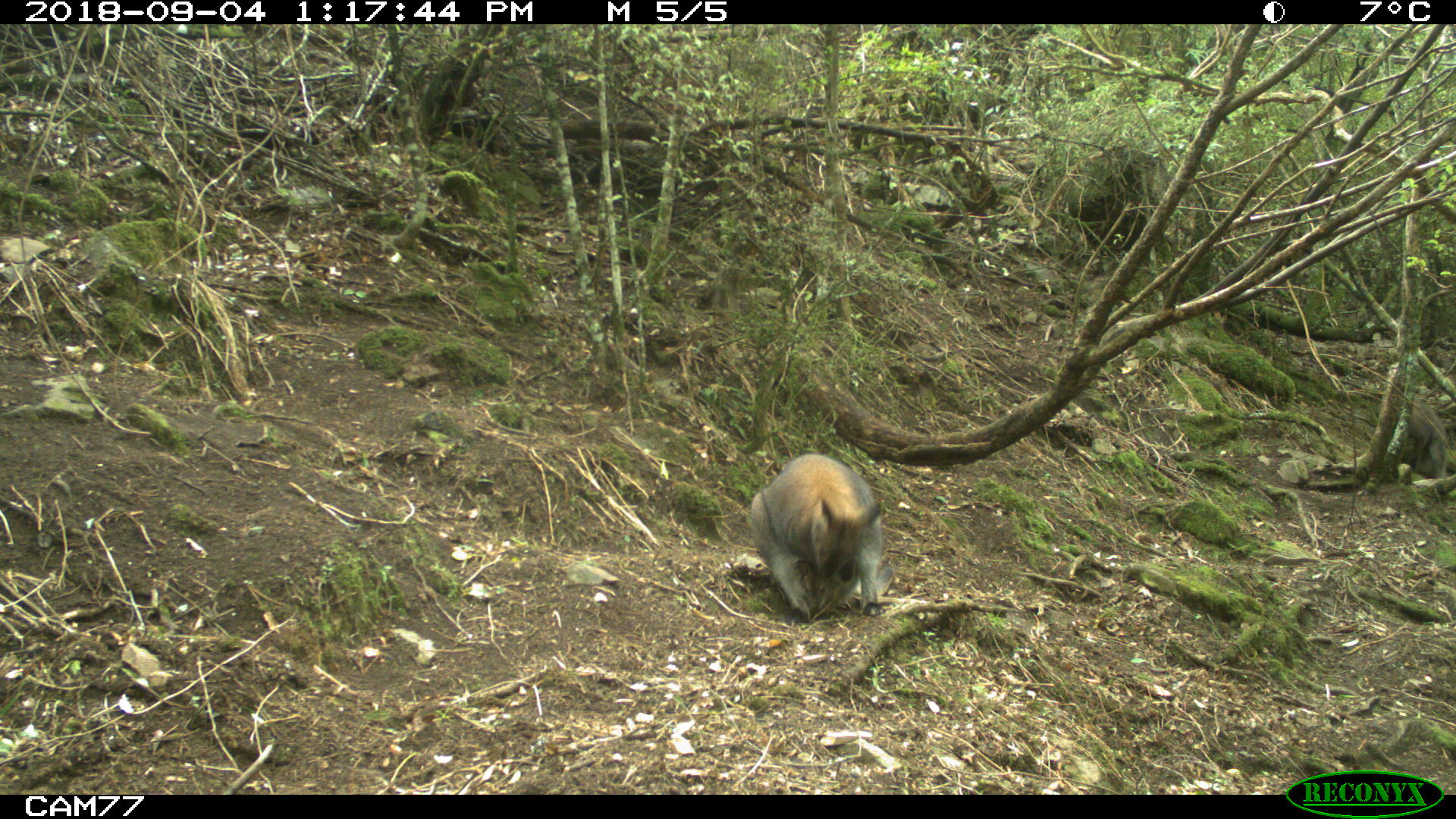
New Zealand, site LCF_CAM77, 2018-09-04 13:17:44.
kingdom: Animalia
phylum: Chordata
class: Mammalia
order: Diprotodontia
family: Macropodidae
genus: Notamacropus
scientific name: Notamacropus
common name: wallaby